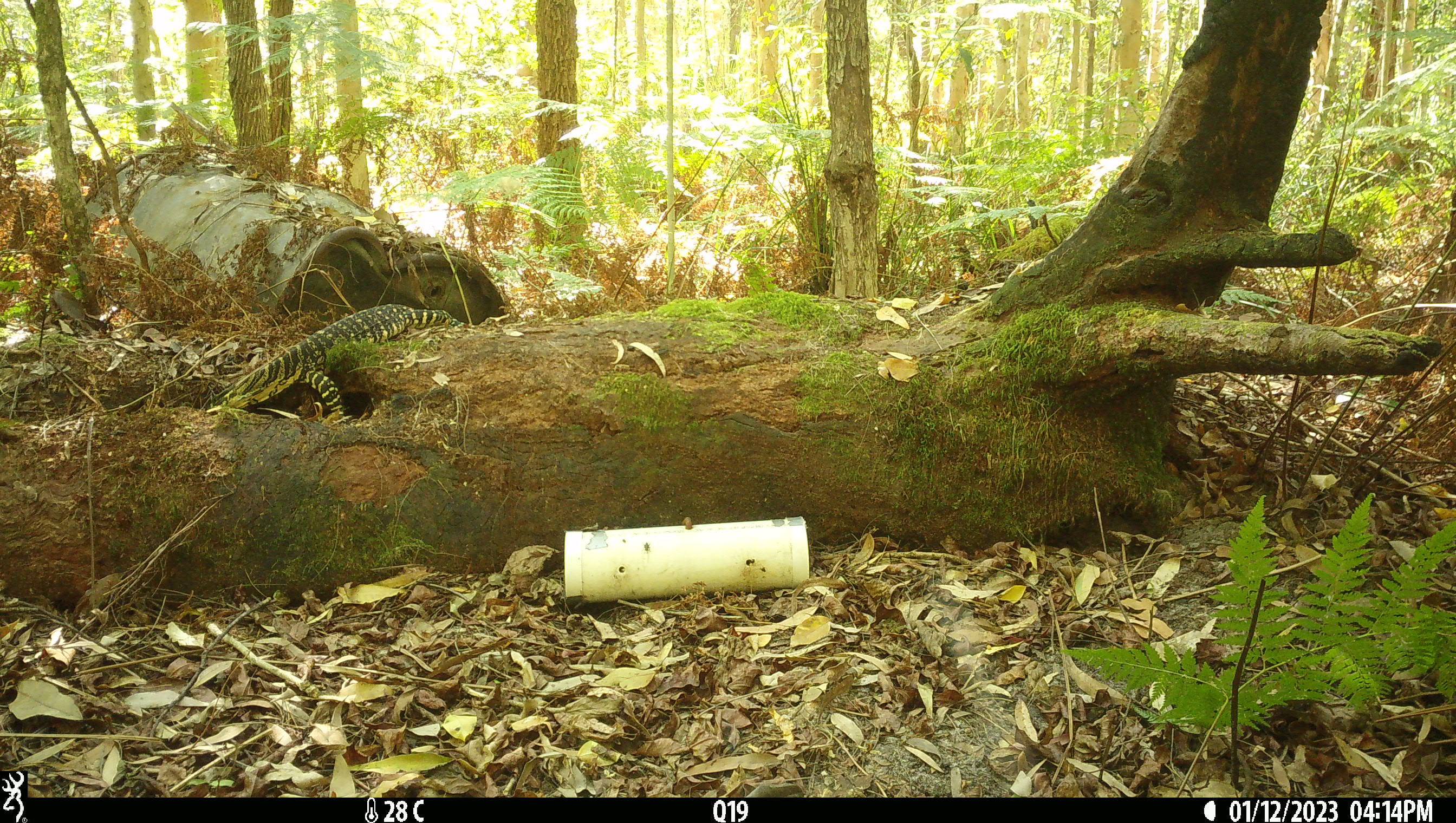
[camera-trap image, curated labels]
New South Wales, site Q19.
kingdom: Animalia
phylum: Chordata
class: Reptilia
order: Squamata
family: Varanidae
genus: Varanus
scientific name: Varanus varius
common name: lace monitor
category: goanna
Goanna (lace monitor) (Varanus varius).